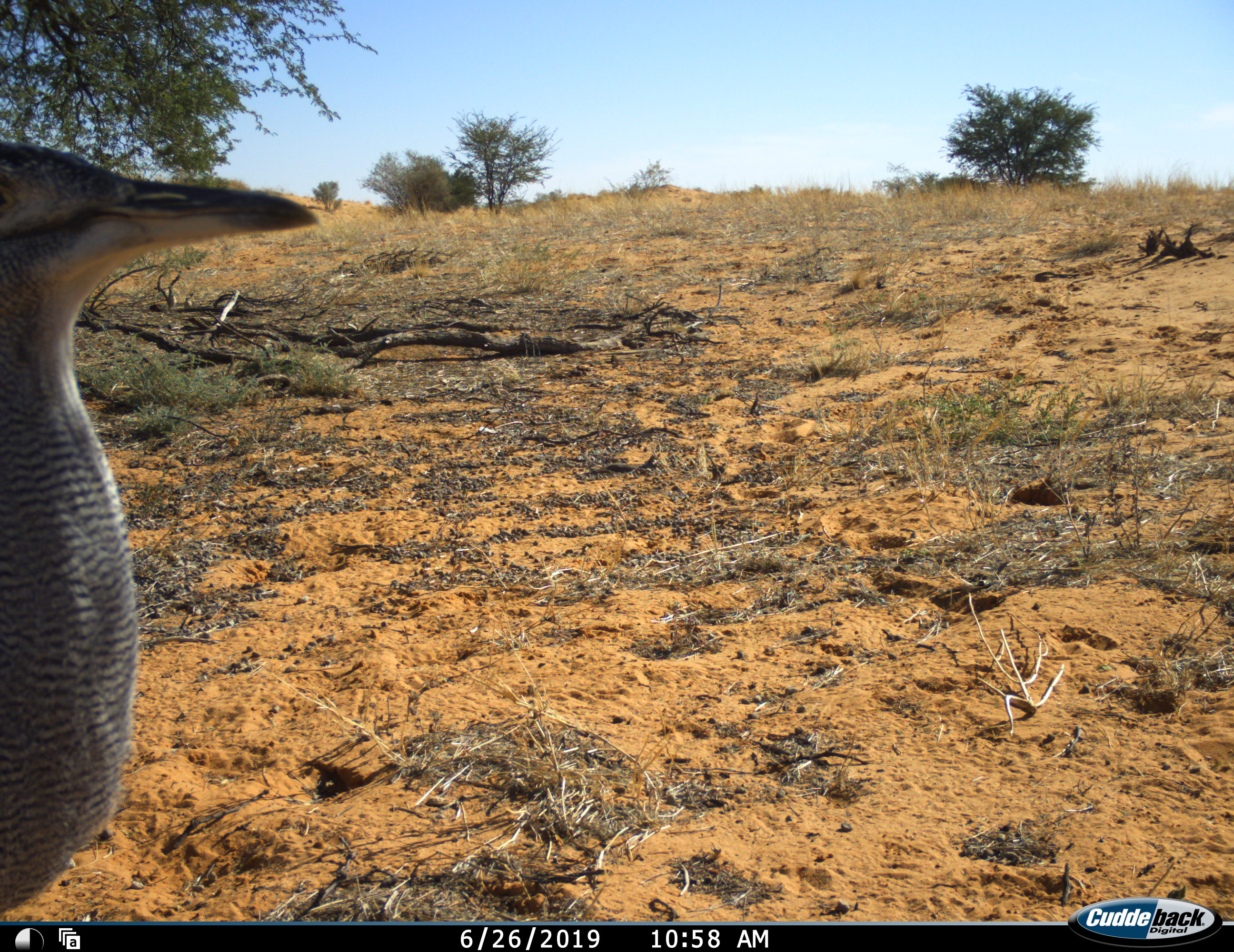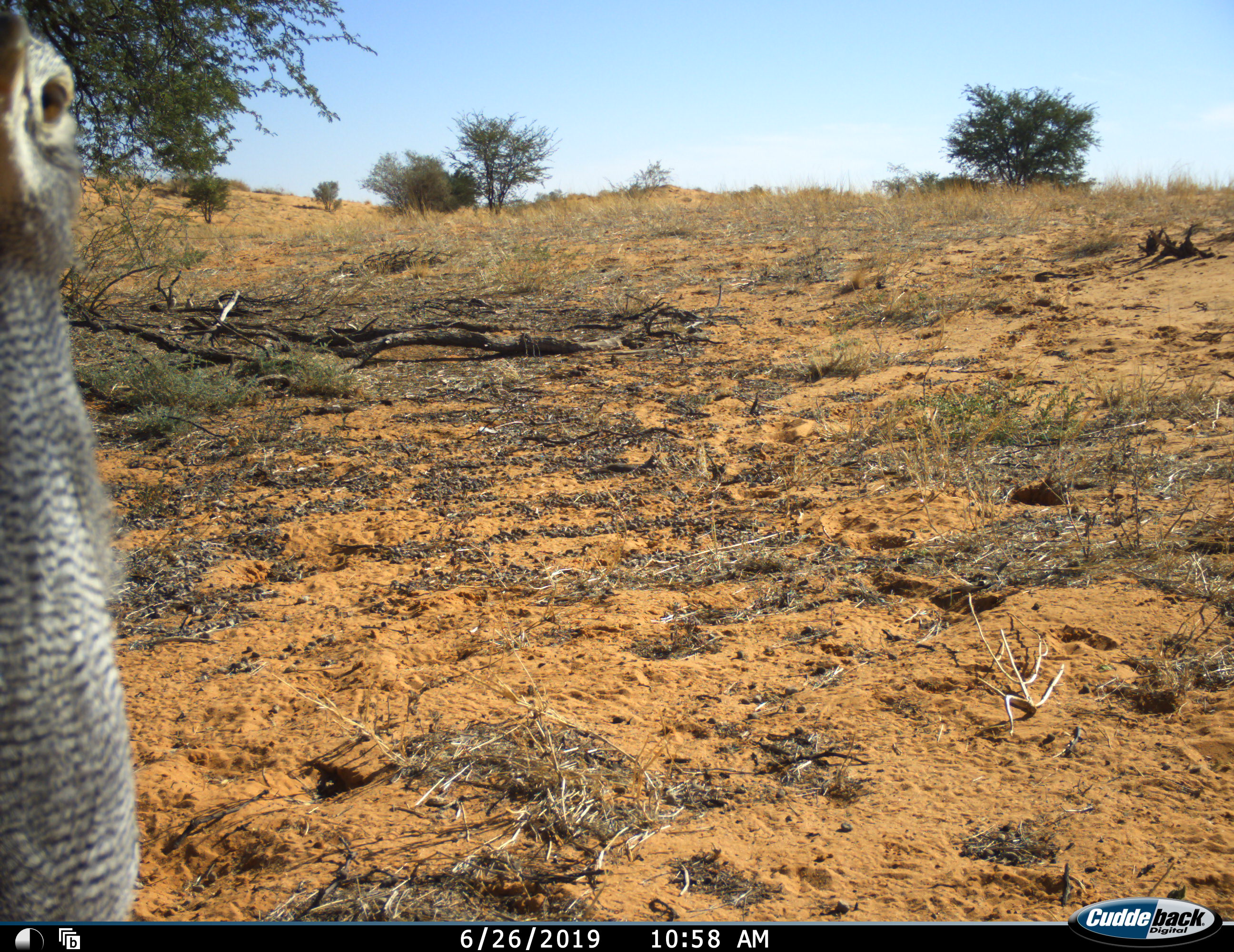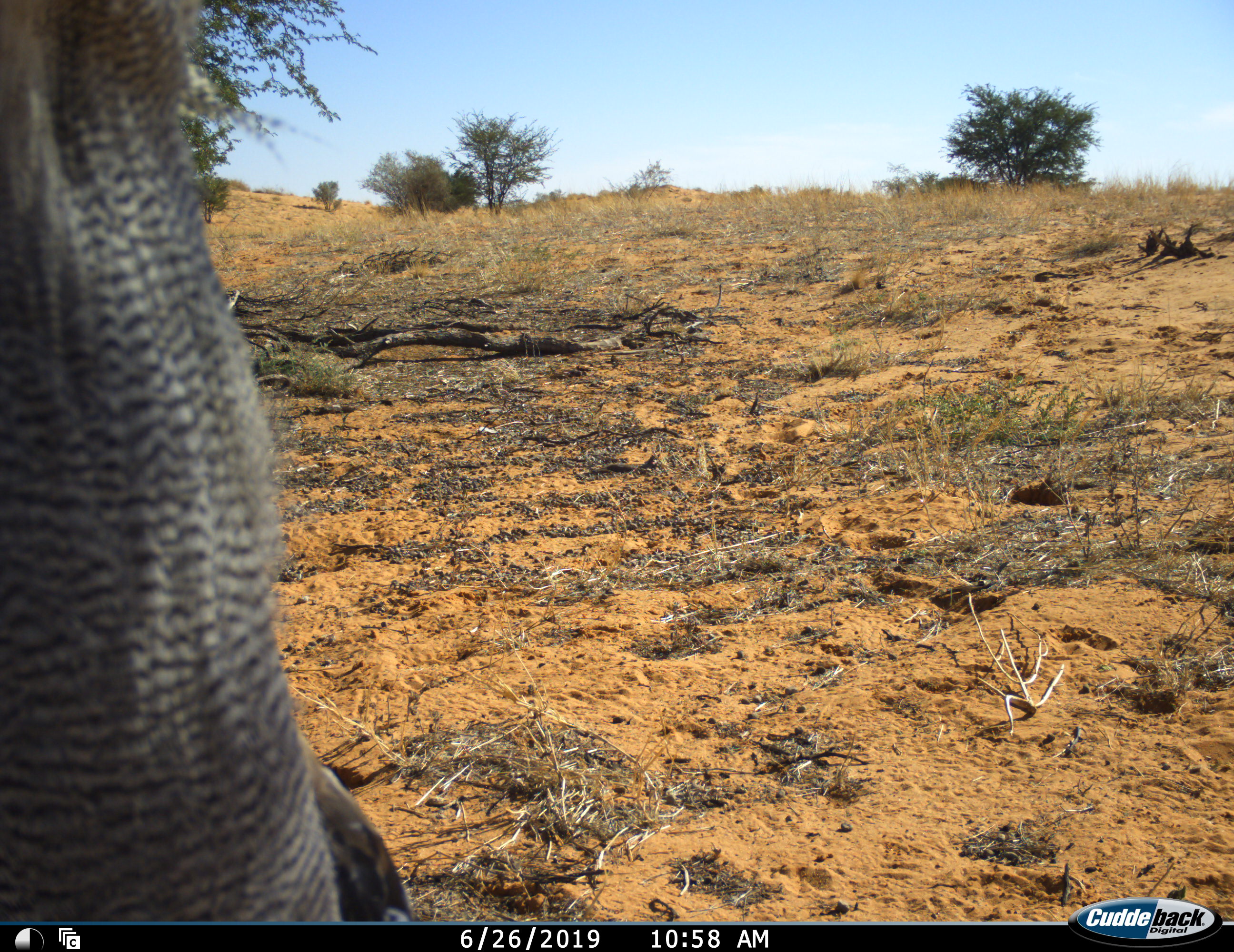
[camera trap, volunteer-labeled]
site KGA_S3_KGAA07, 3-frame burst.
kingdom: Animalia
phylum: Chordata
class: Aves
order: Otidiformes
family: Otididae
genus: Ardeotis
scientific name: Ardeotis kori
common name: kori bustard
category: bustardkori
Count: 1.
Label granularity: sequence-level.